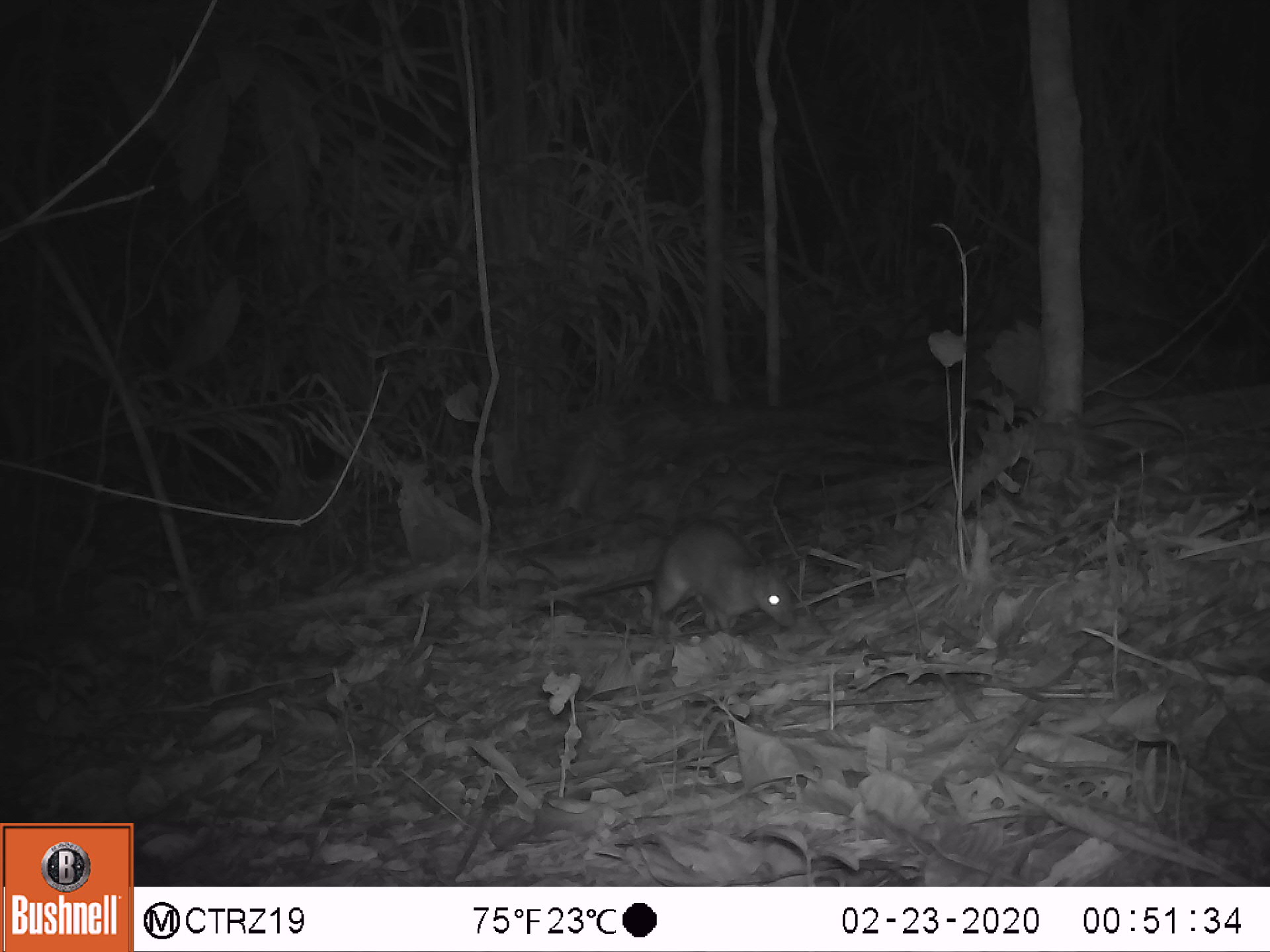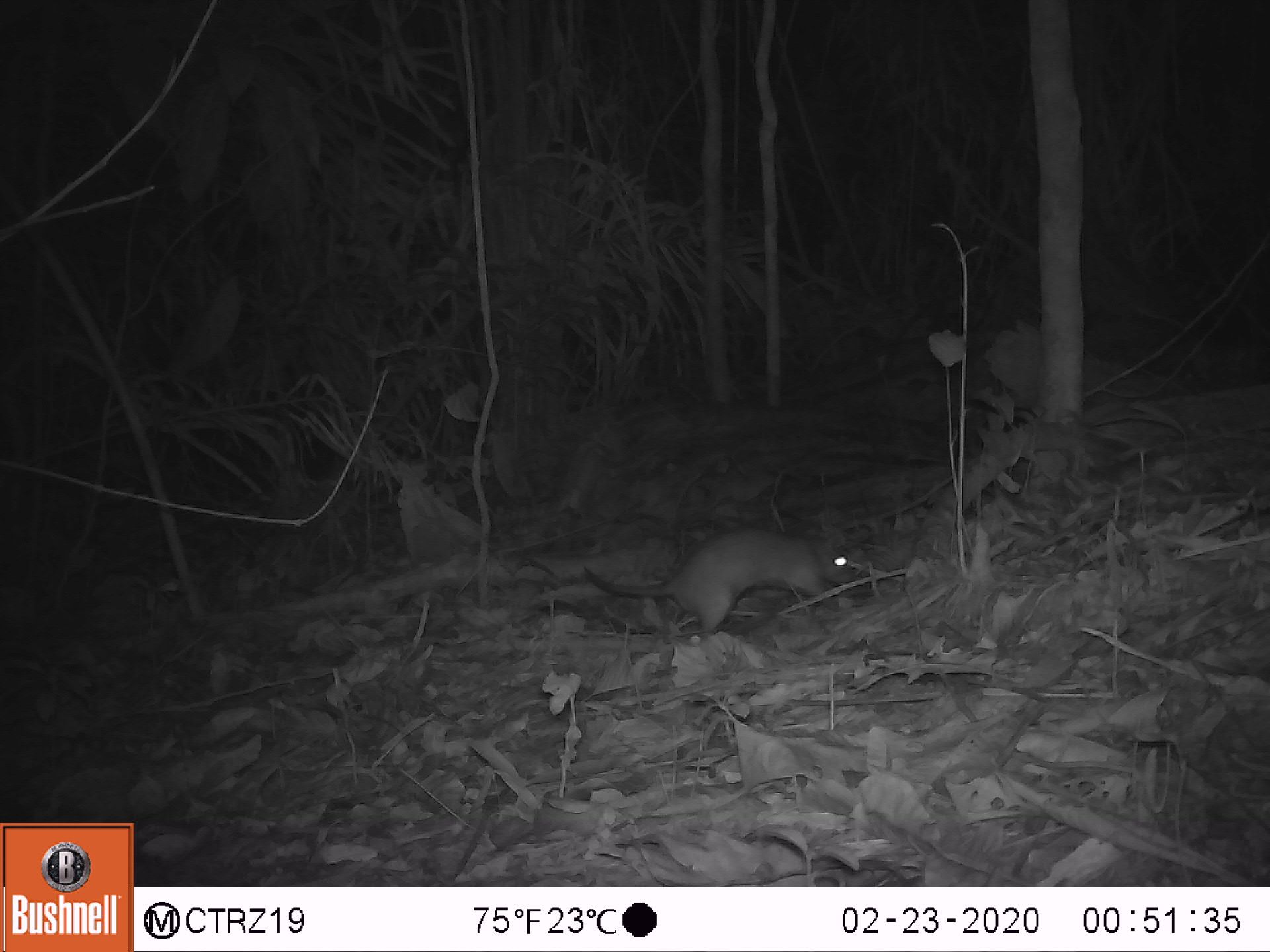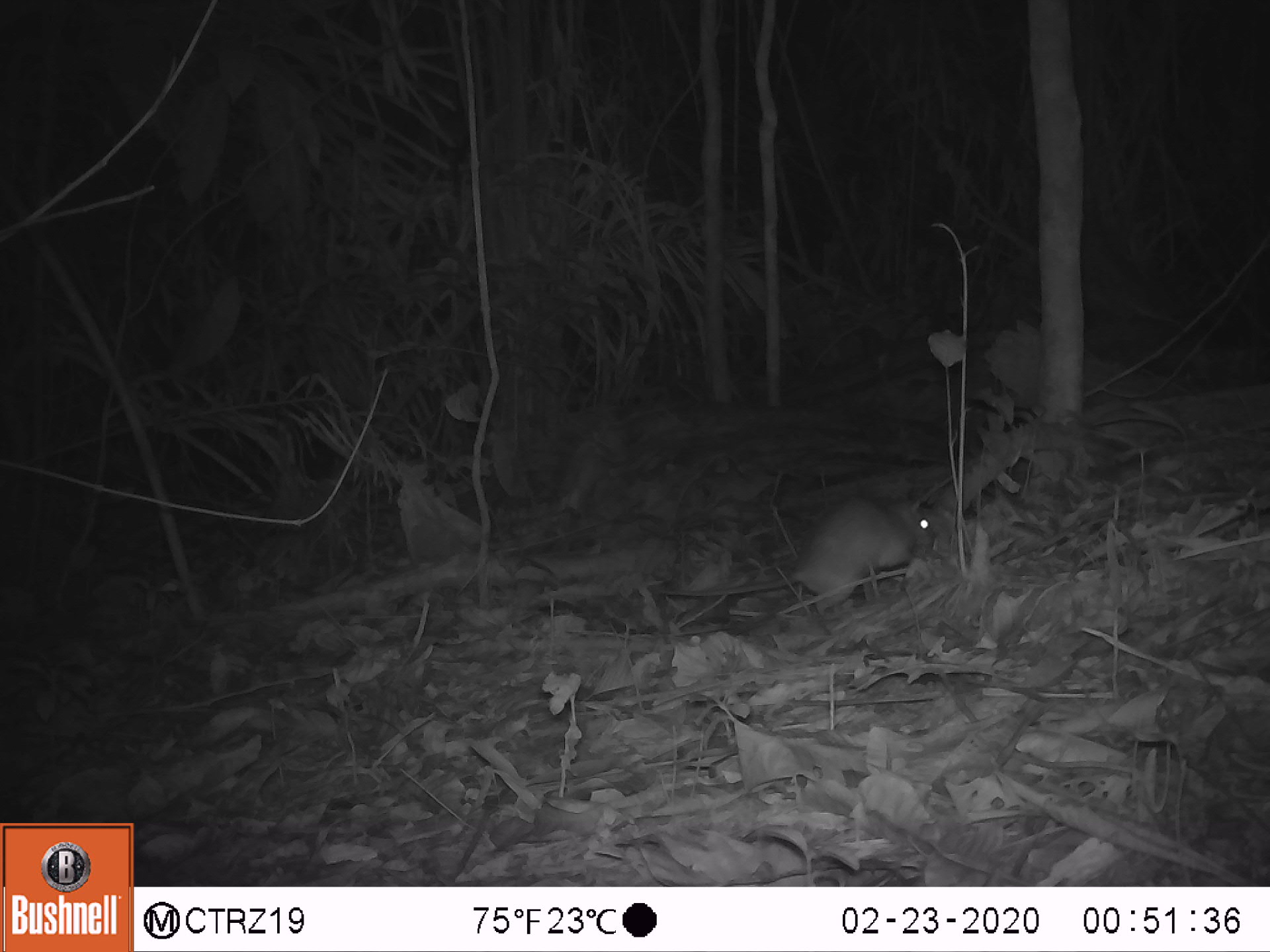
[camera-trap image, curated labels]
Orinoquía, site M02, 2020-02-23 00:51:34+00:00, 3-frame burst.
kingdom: Animalia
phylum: Chordata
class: Mammalia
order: Rodentia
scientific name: Rodentia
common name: rodent